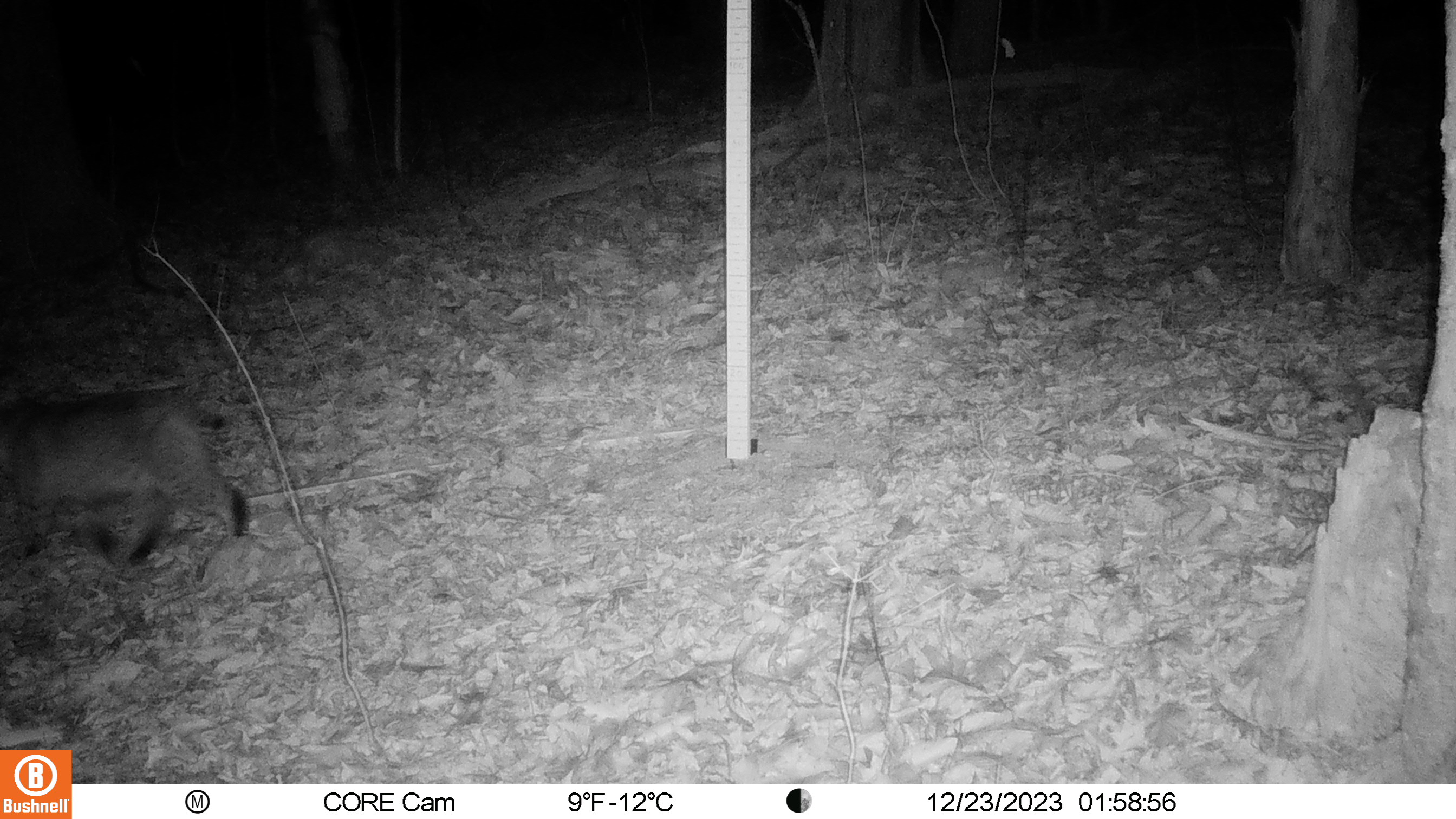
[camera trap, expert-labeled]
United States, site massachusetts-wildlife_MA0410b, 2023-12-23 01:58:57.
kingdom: Animalia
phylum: Chordata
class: Mammalia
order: Carnivora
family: Felidae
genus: Lynx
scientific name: Lynx rufus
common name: bobcat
Bobcat (Lynx rufus).